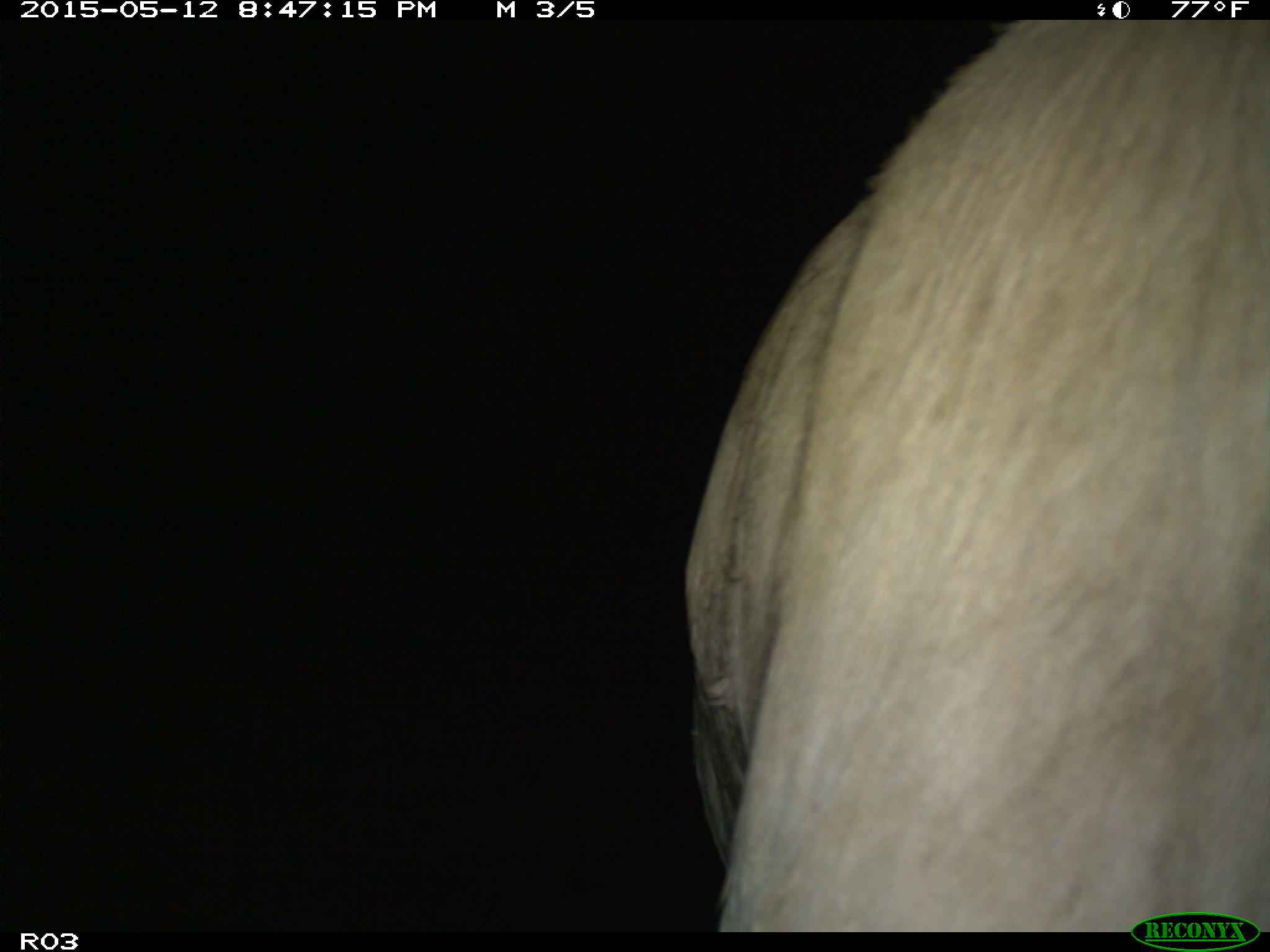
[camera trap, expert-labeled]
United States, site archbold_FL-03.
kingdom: Animalia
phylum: Chordata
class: Mammalia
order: Artiodactyla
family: Bovidae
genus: Bos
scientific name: Bos taurus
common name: domestic cow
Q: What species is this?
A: Bos taurus (domestic cow).